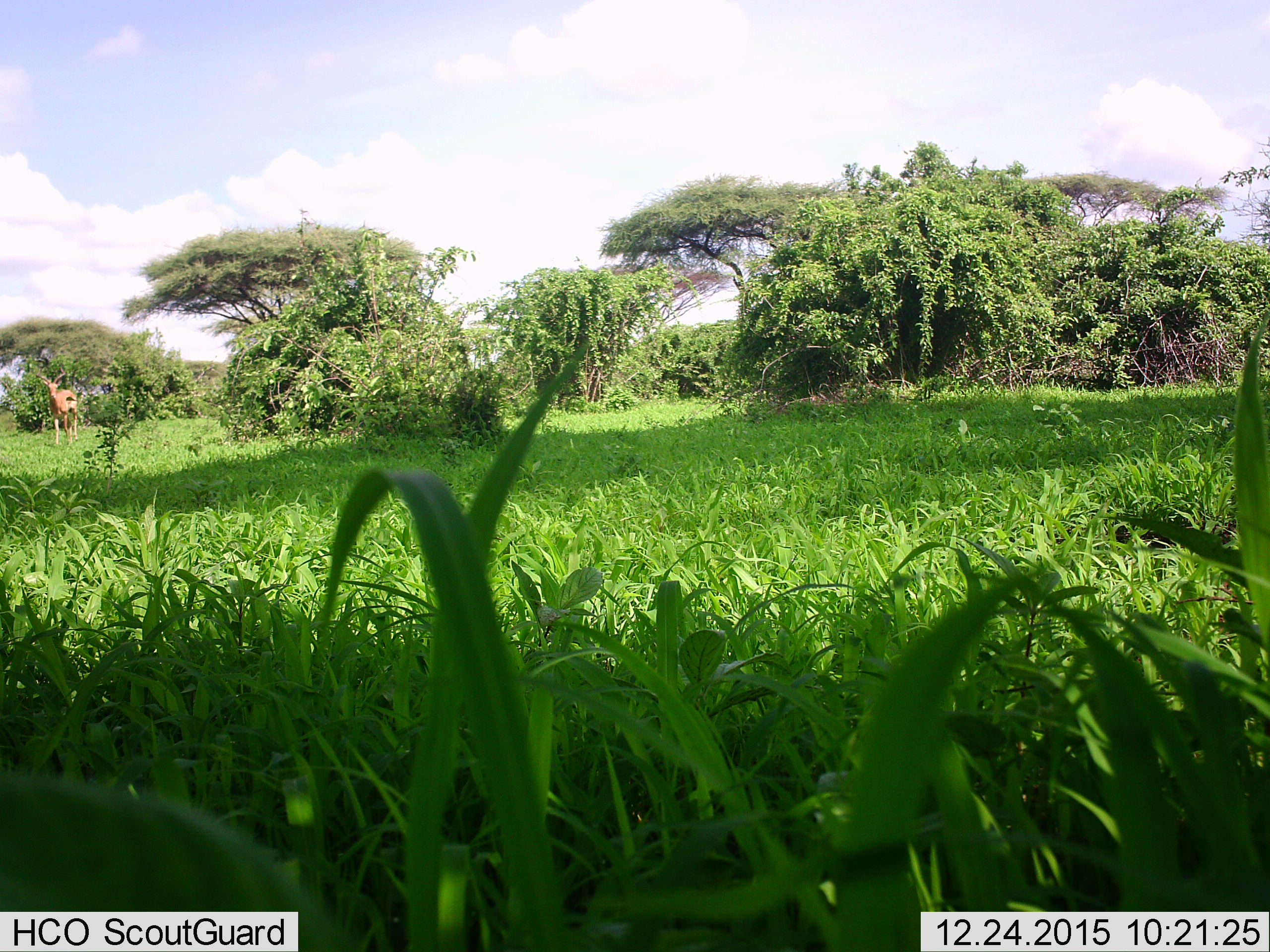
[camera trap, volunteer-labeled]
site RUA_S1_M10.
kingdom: Animalia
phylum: Chordata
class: Mammalia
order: Artiodactyla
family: Bovidae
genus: Aepyceros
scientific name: Aepyceros melampus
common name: impala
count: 1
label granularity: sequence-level